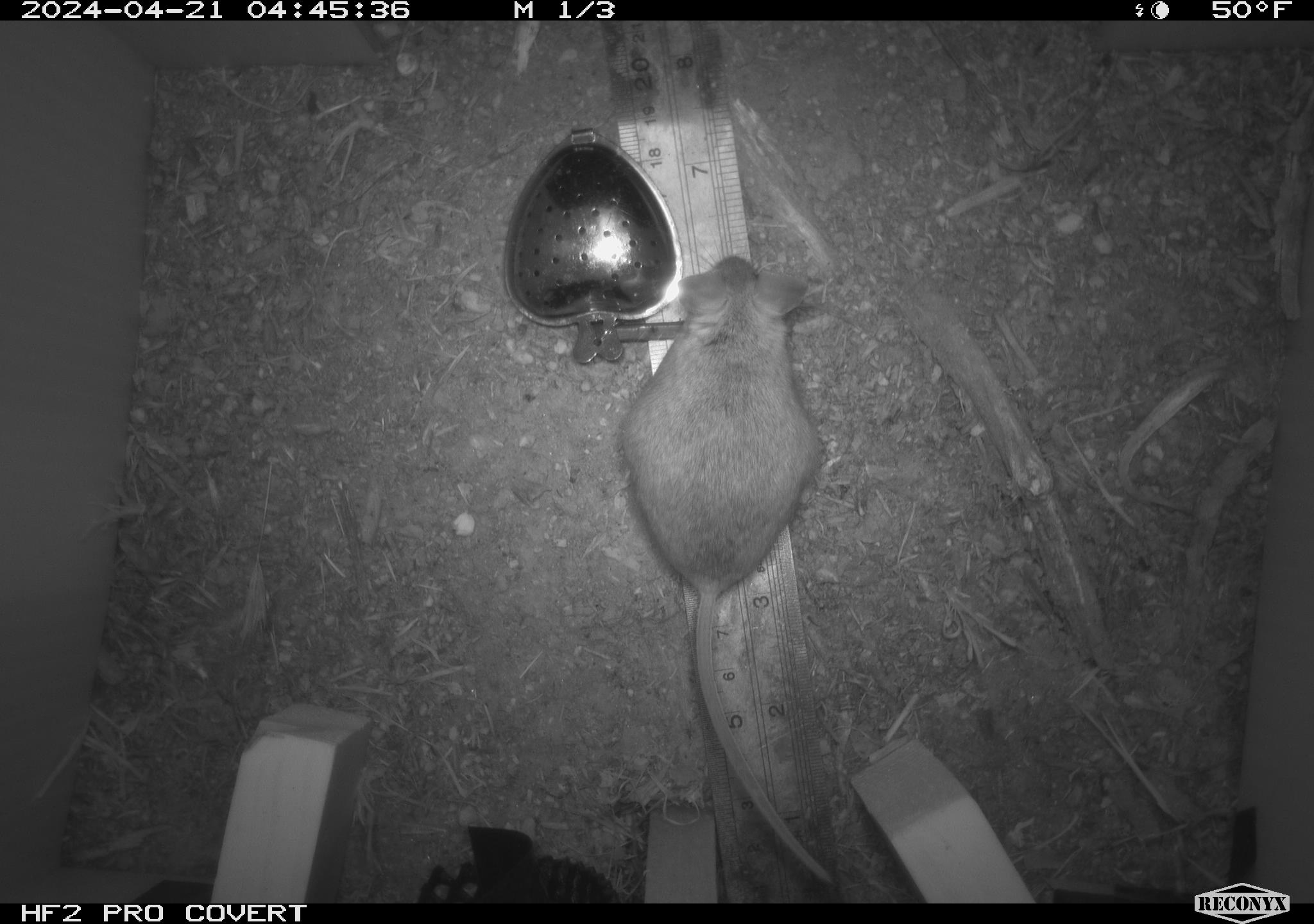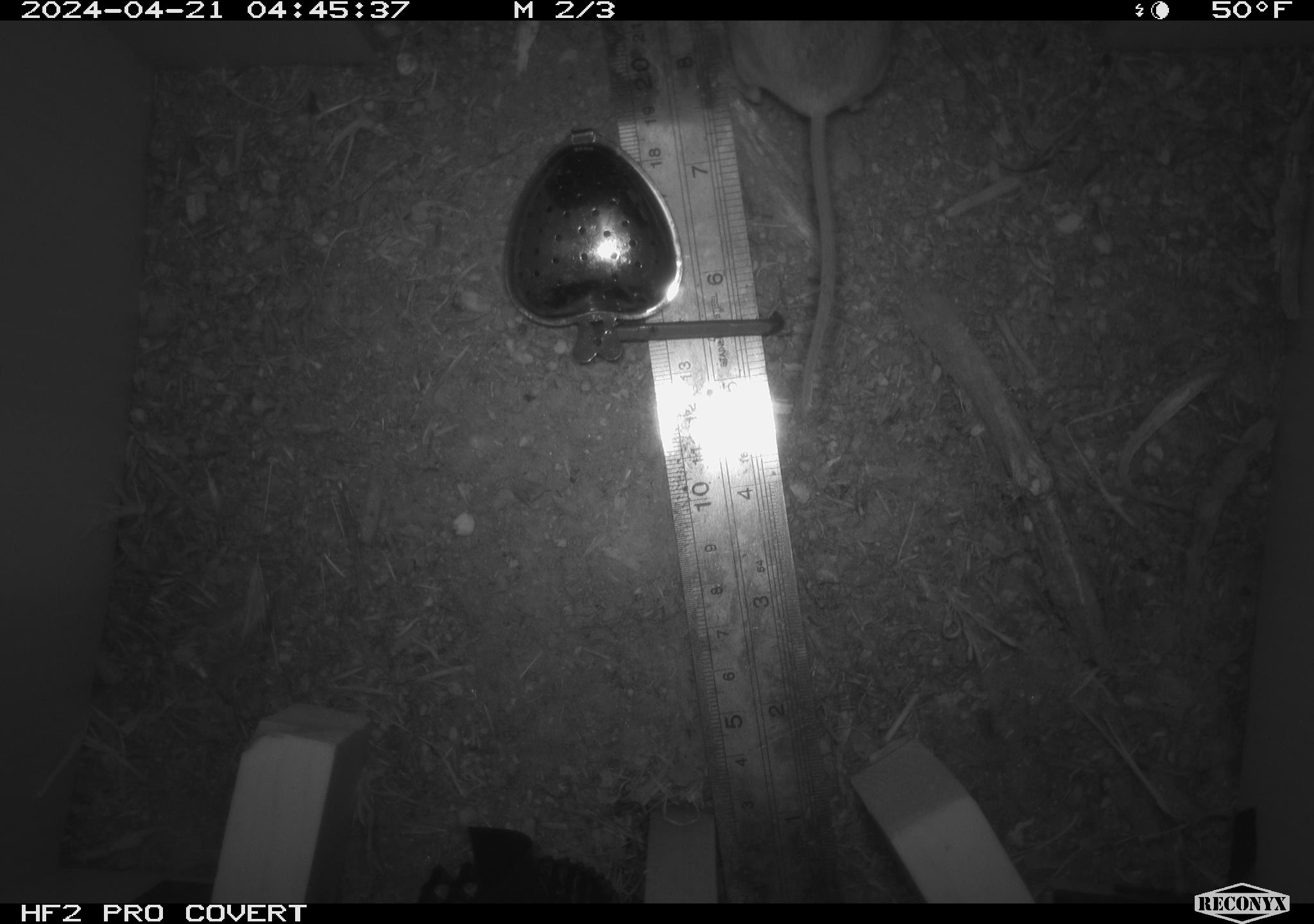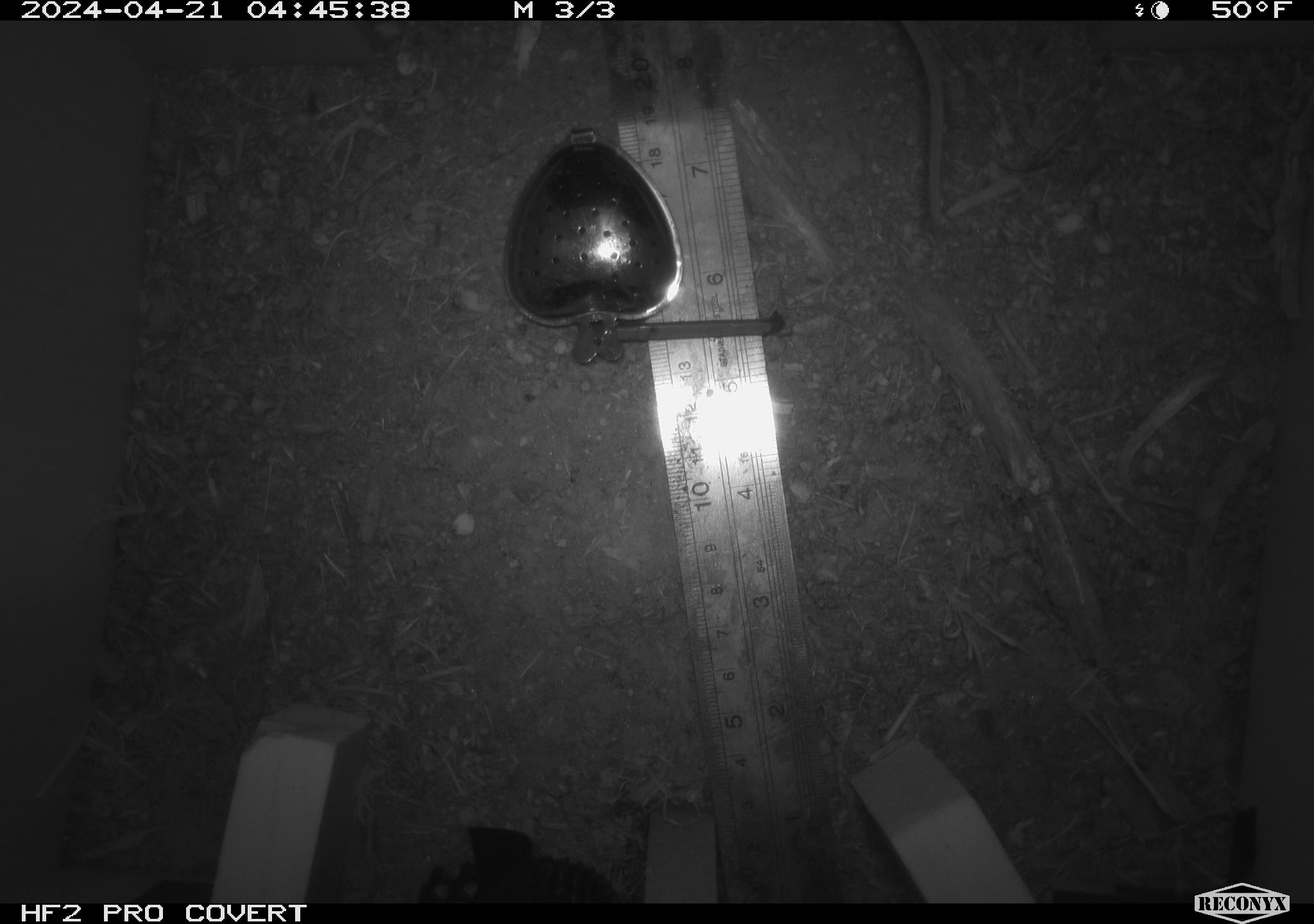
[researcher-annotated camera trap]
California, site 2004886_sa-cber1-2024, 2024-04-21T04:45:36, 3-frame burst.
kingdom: Animalia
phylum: Chordata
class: Mammalia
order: Rodentia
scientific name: Rodentia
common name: mouse species